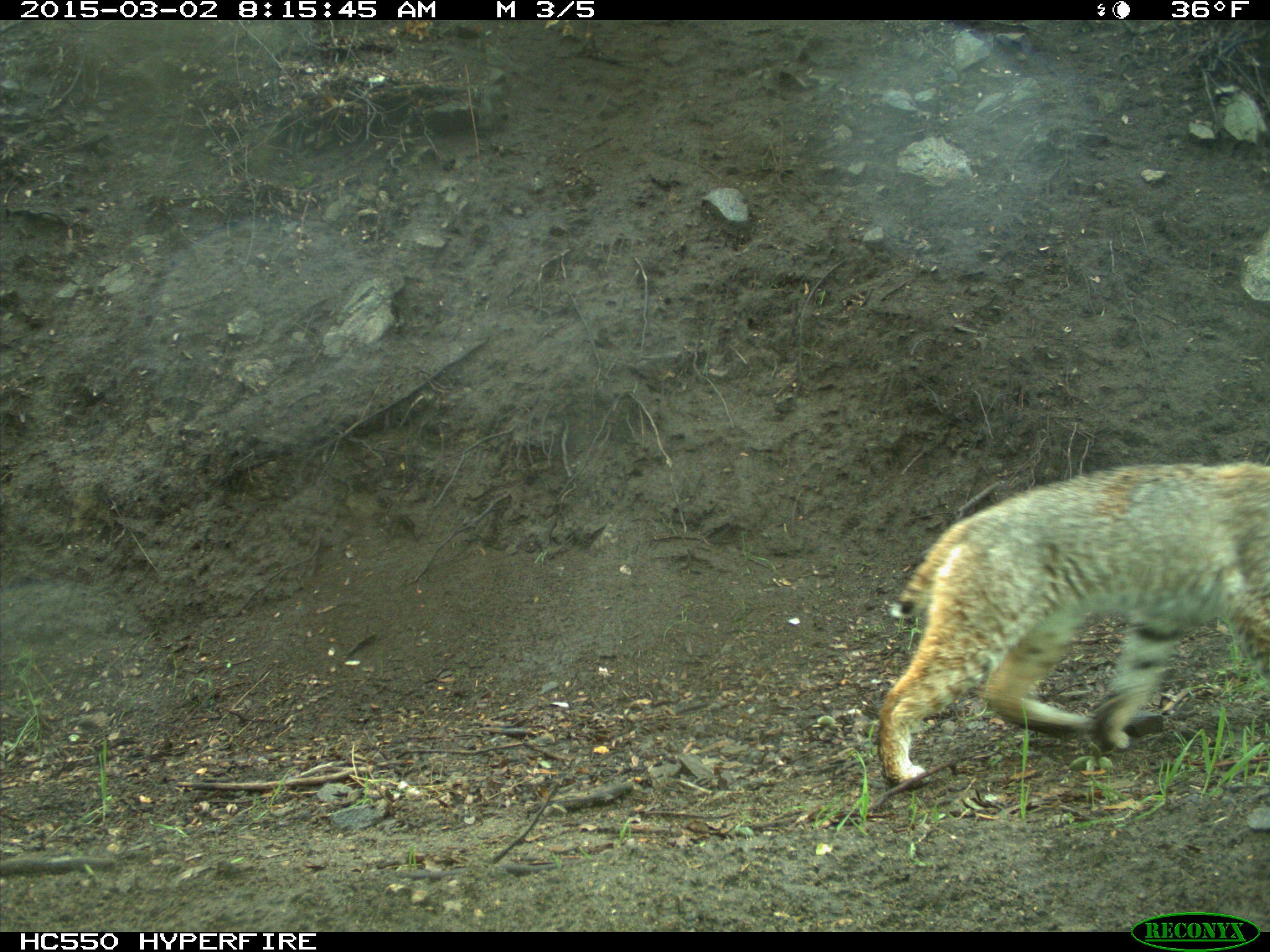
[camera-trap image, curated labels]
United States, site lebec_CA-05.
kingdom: Animalia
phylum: Chordata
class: Mammalia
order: Carnivora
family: Felidae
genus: Lynx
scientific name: Lynx rufus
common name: bobcat